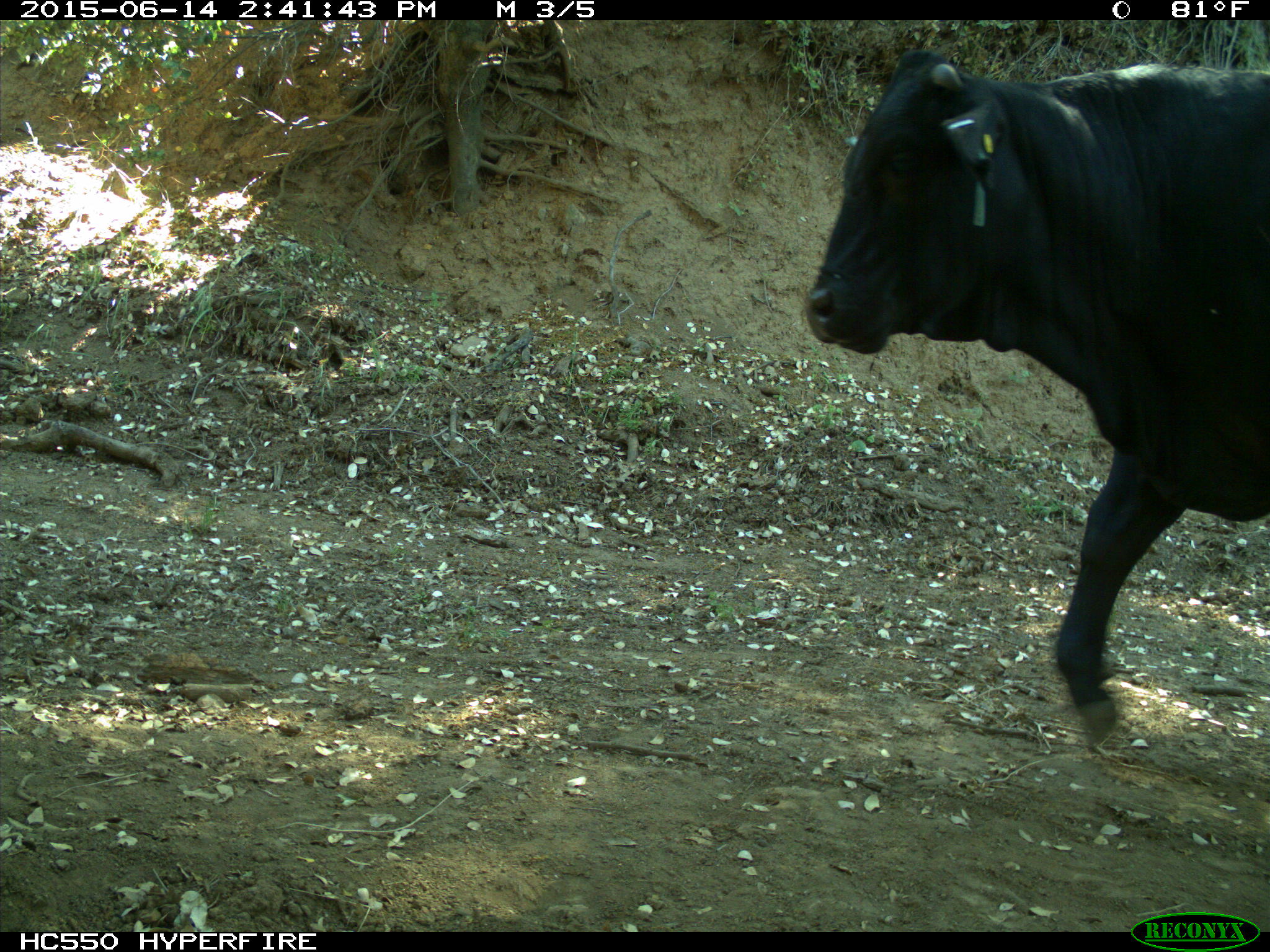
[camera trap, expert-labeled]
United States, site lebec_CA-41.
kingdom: Animalia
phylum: Chordata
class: Mammalia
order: Artiodactyla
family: Bovidae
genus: Bos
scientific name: Bos taurus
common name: domestic cow